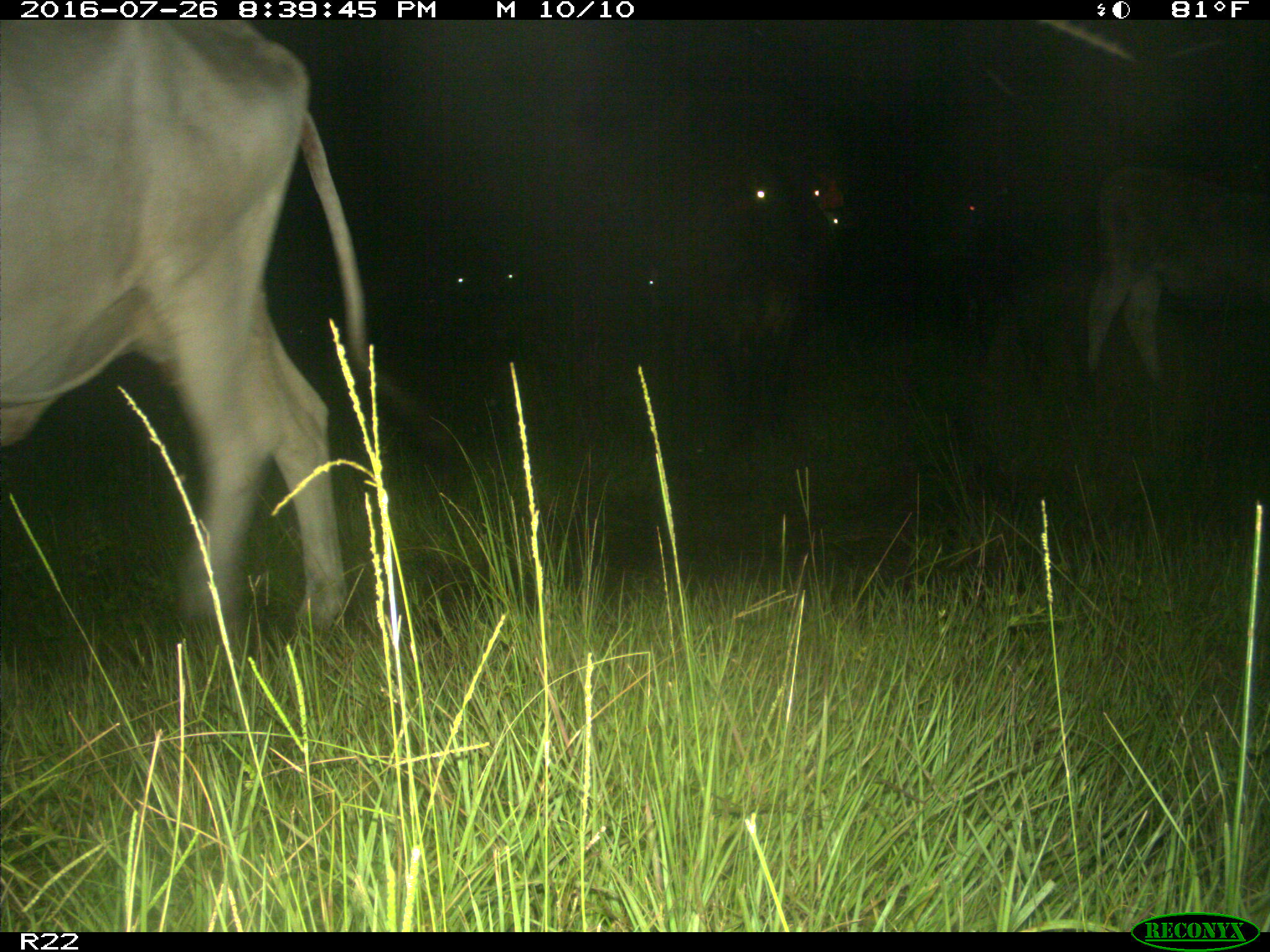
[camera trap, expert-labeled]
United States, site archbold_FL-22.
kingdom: Animalia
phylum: Chordata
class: Mammalia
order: Artiodactyla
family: Bovidae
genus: Bos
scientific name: Bos taurus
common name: domestic cow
Bos taurus (domestic cow).